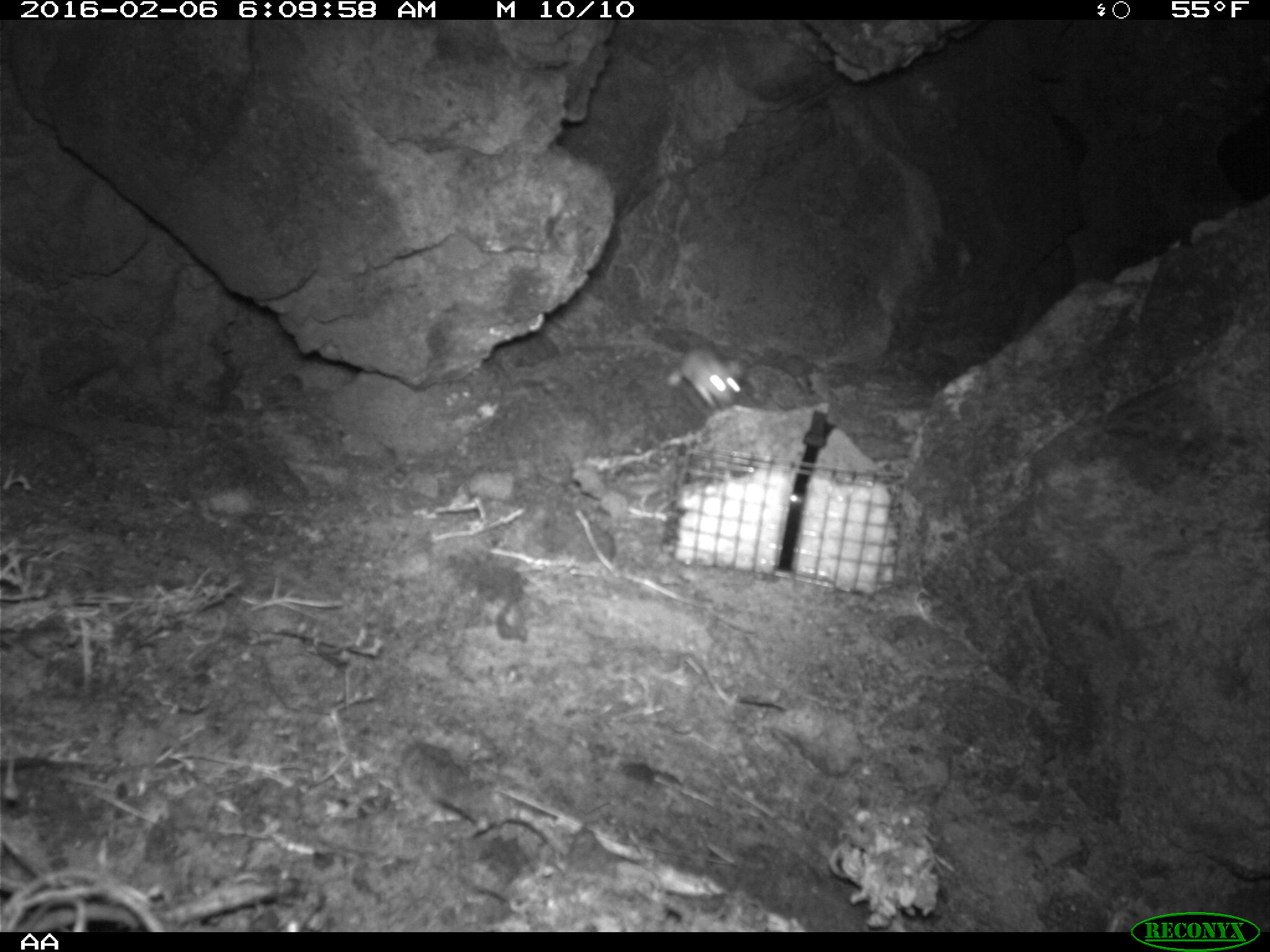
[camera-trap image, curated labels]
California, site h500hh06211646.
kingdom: Animalia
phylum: Chordata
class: Mammalia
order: Rodentia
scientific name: Rodentia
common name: rodent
Rodent (Rodentia).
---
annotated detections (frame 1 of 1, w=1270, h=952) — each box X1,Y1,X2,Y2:
rodent: 671,345,740,408